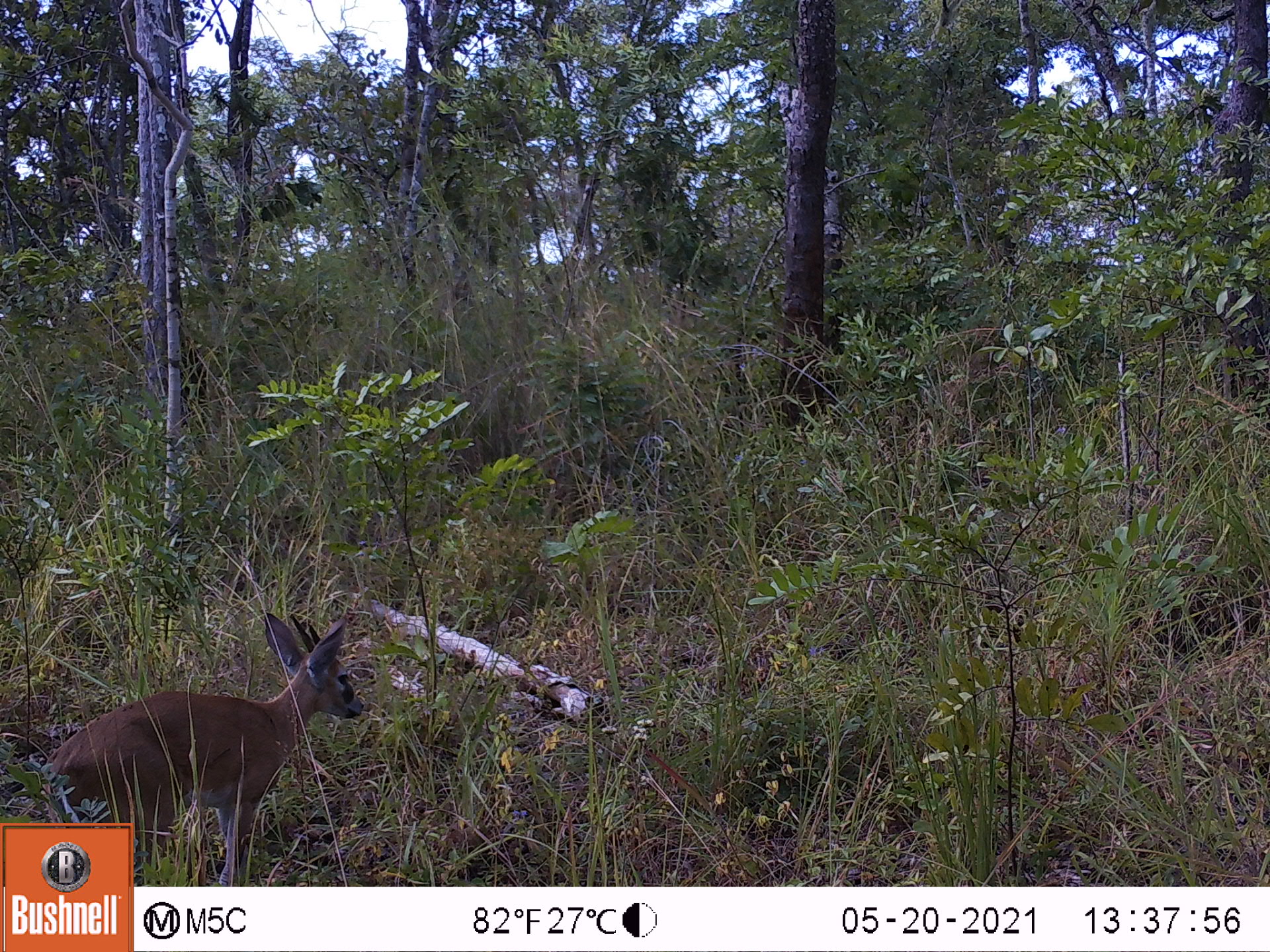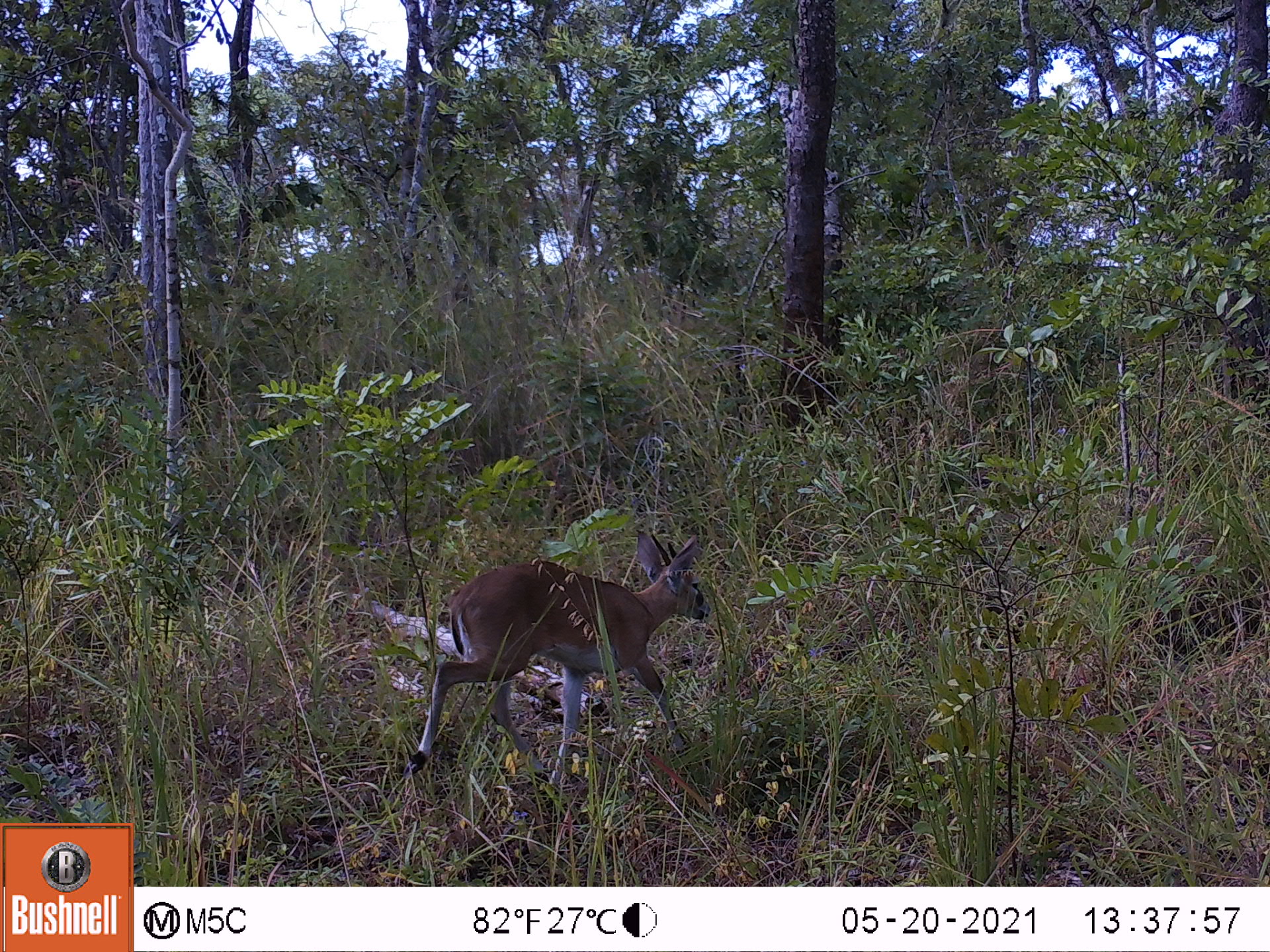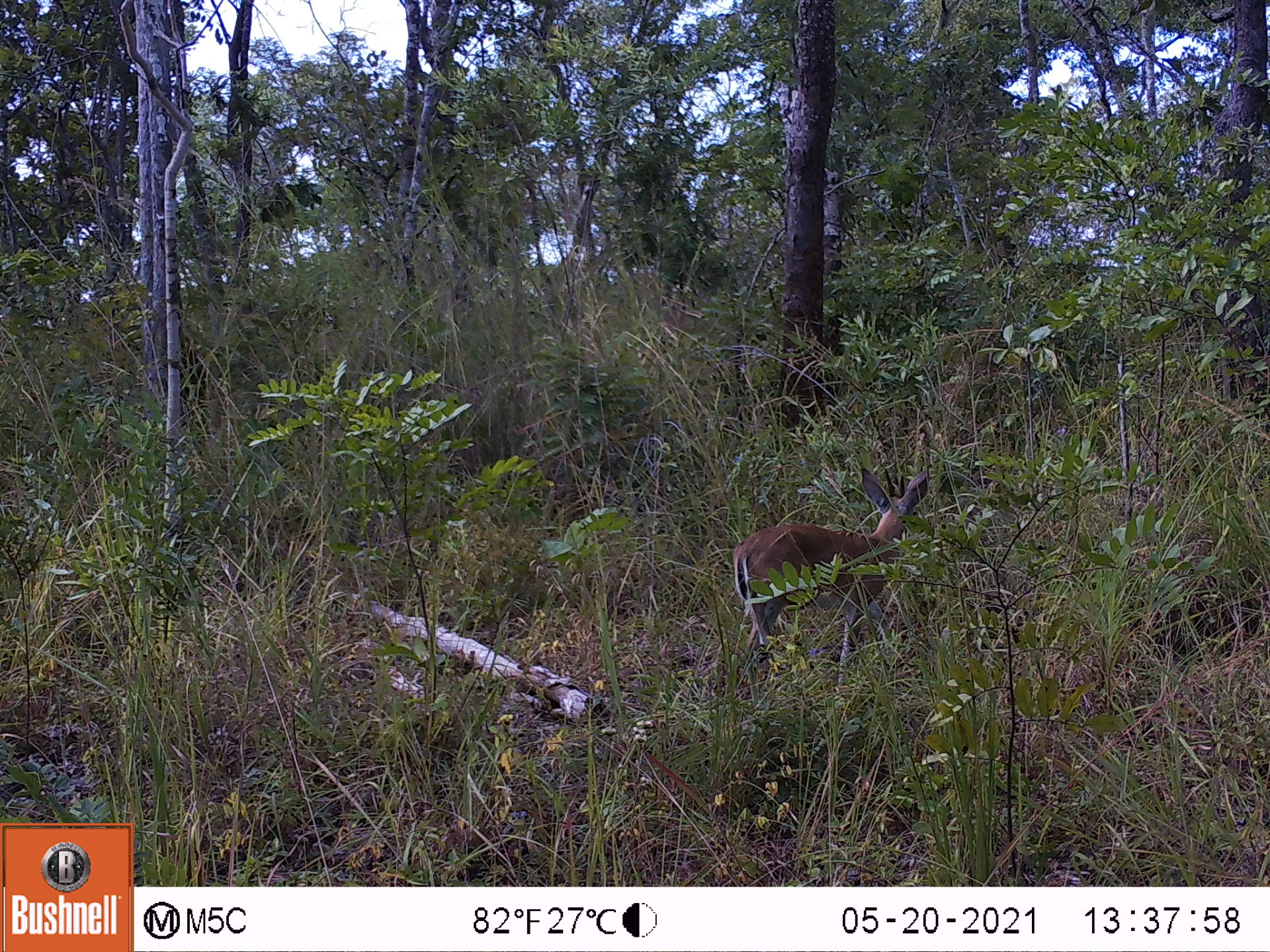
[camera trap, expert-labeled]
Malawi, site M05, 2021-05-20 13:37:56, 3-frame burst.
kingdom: Animalia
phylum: Chordata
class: Mammalia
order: Artiodactyla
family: Bovidae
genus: Sylvicapra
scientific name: Sylvicapra grimmia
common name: common duiker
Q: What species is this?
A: Common duiker (Sylvicapra grimmia).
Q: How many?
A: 1.